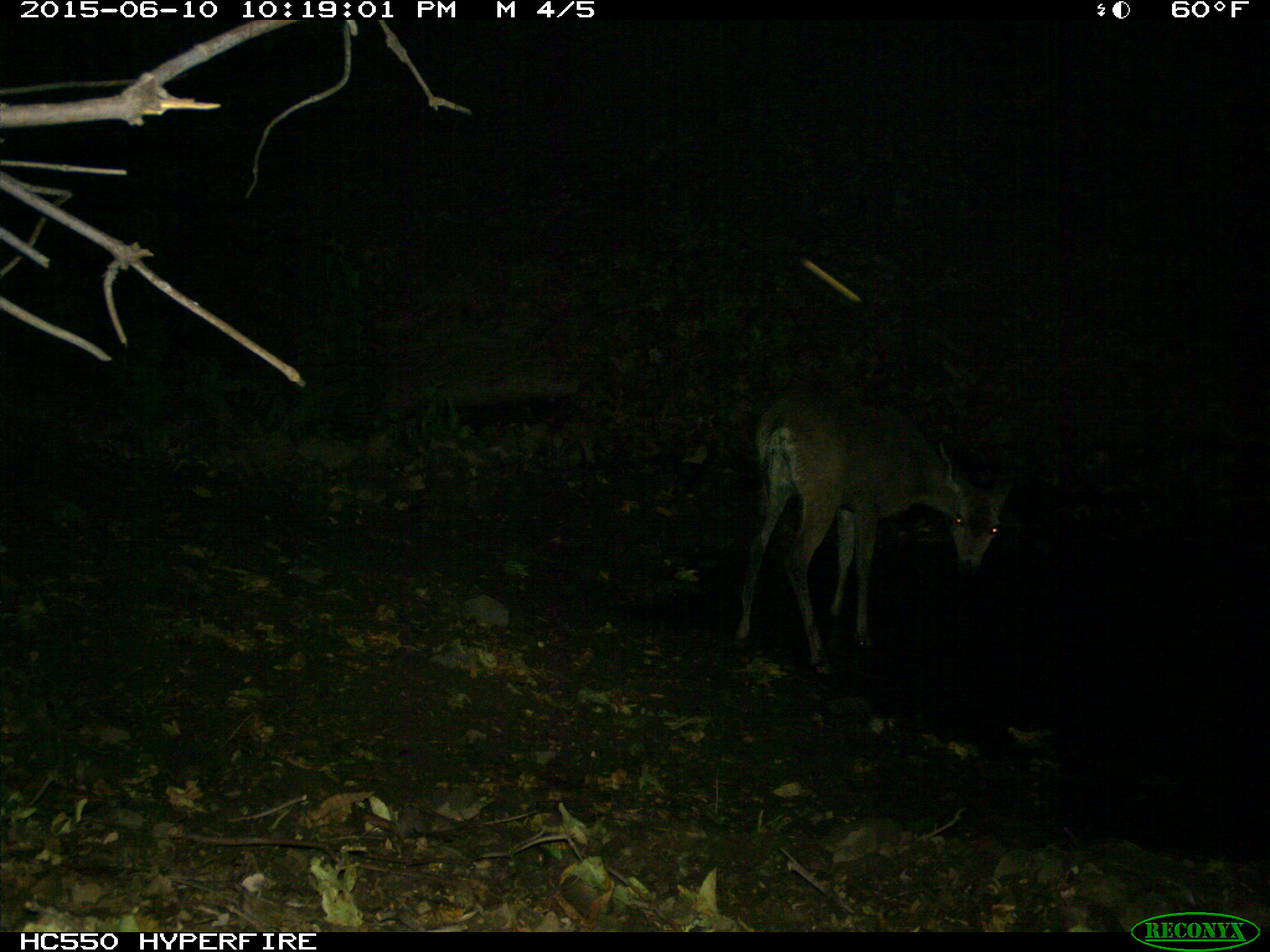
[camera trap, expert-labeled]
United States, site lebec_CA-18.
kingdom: Animalia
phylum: Chordata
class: Mammalia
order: Artiodactyla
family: Cervidae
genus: Odocoileus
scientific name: Odocoileus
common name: deer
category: unidentified deer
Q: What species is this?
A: Unidentified deer (deer) (Odocoileus).